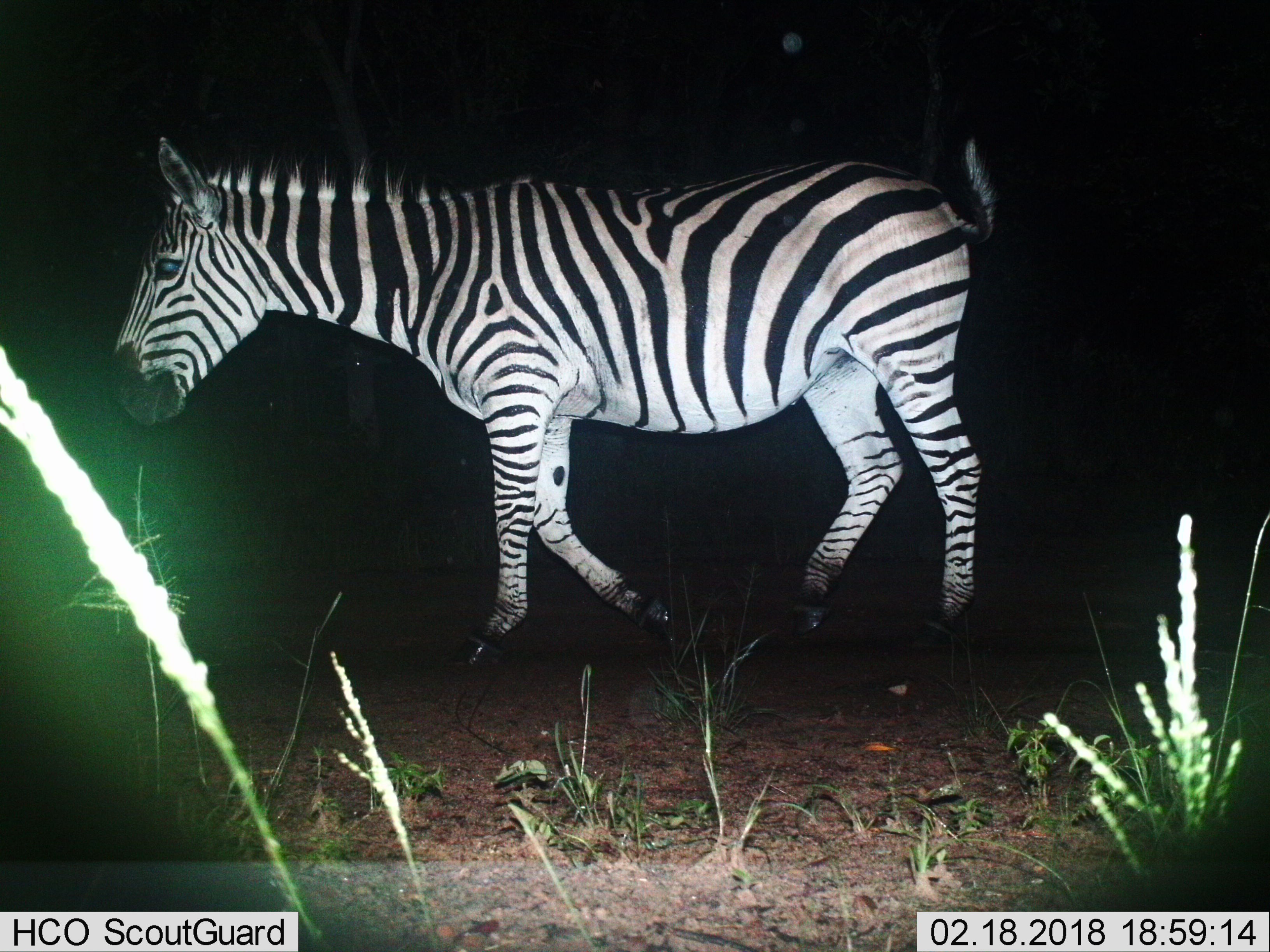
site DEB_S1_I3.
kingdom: Animalia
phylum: Chordata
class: Mammalia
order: Perissodactyla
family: Equidae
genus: Equus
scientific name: Equus quagga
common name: plains zebra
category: zebraplains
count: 1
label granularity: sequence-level